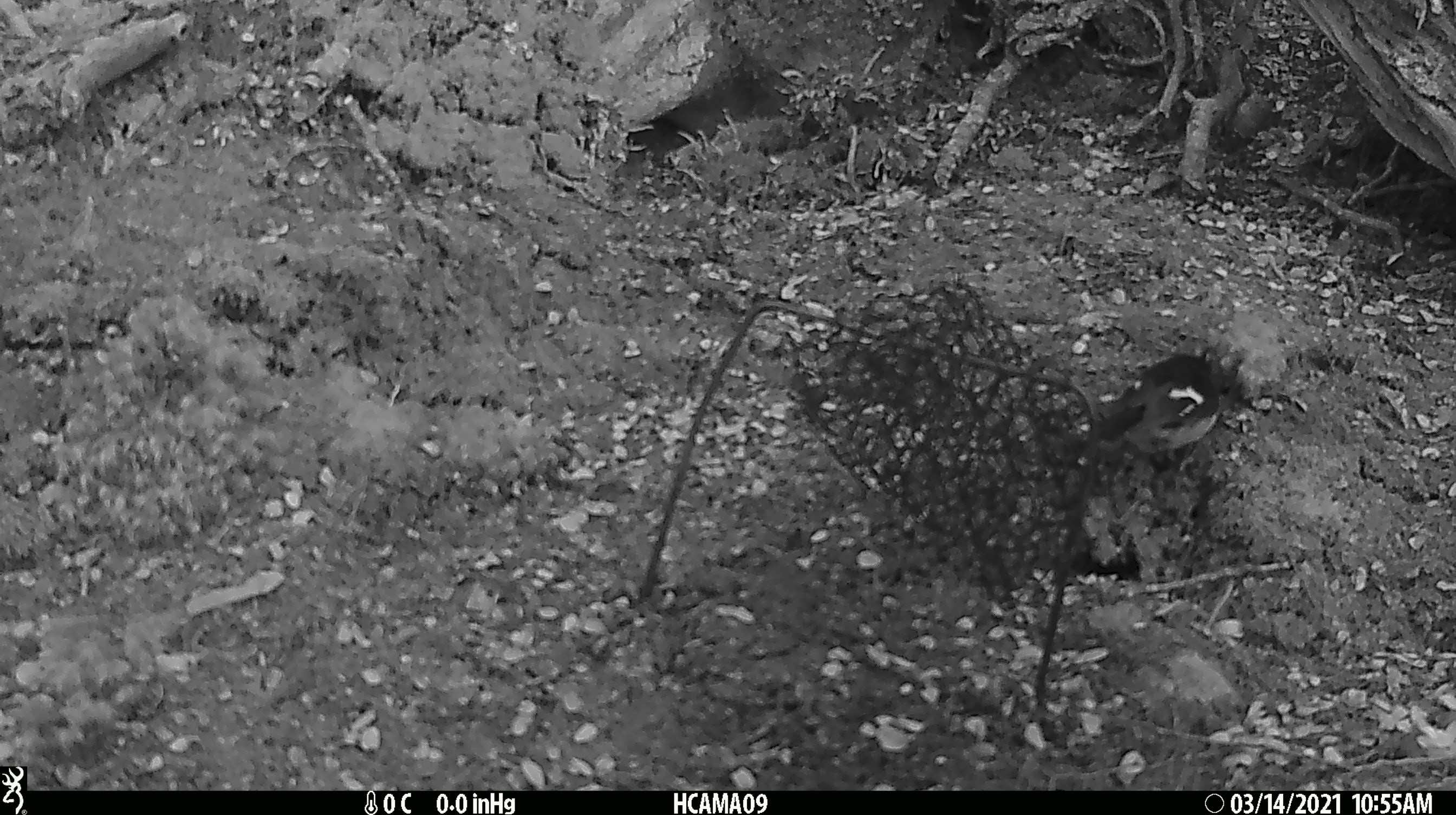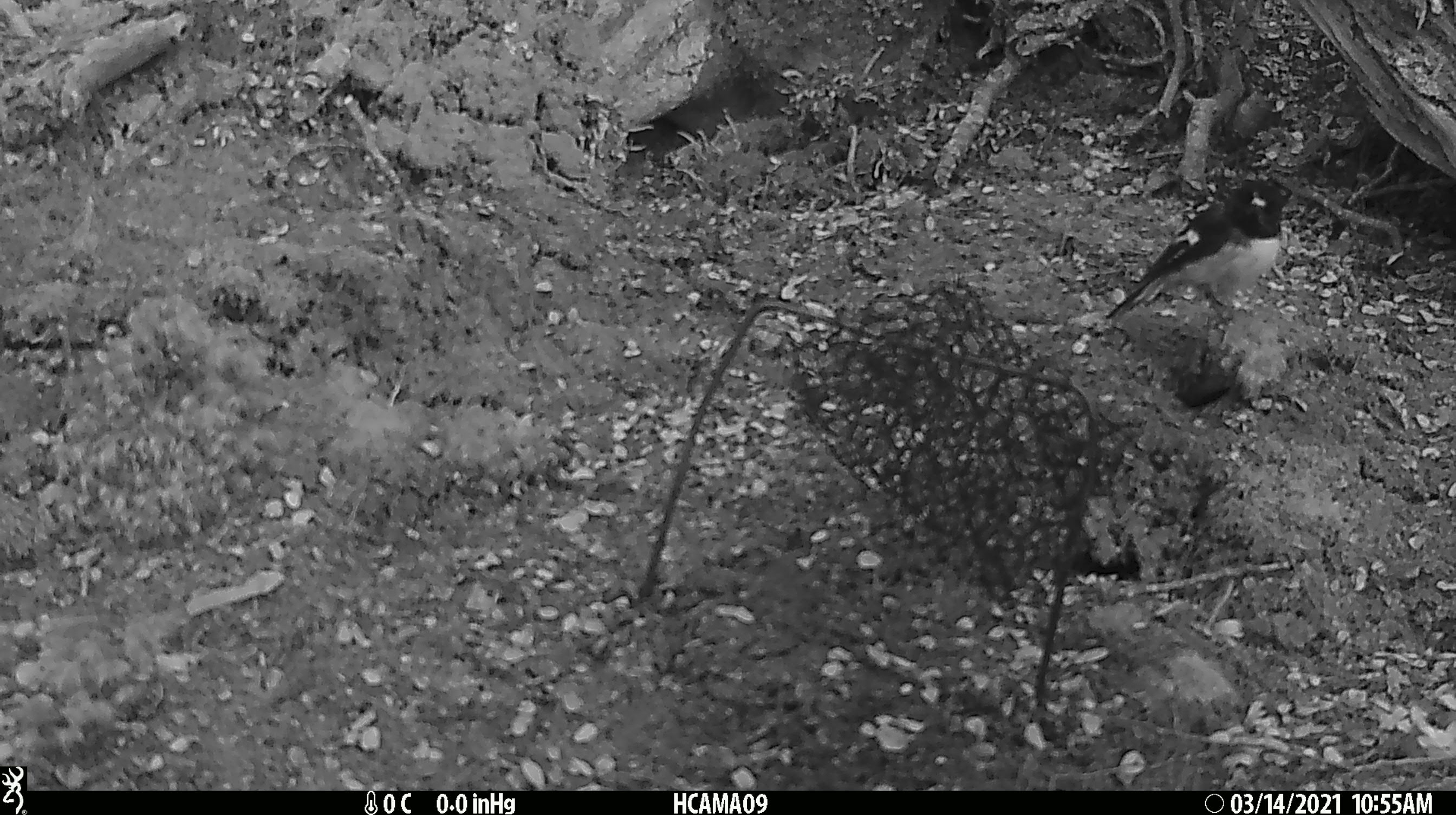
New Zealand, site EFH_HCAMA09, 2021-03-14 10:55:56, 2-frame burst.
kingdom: Animalia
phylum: Chordata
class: Aves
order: Passeriformes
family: Petroicidae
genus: Petroica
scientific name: Petroica macrocephala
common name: tomtit